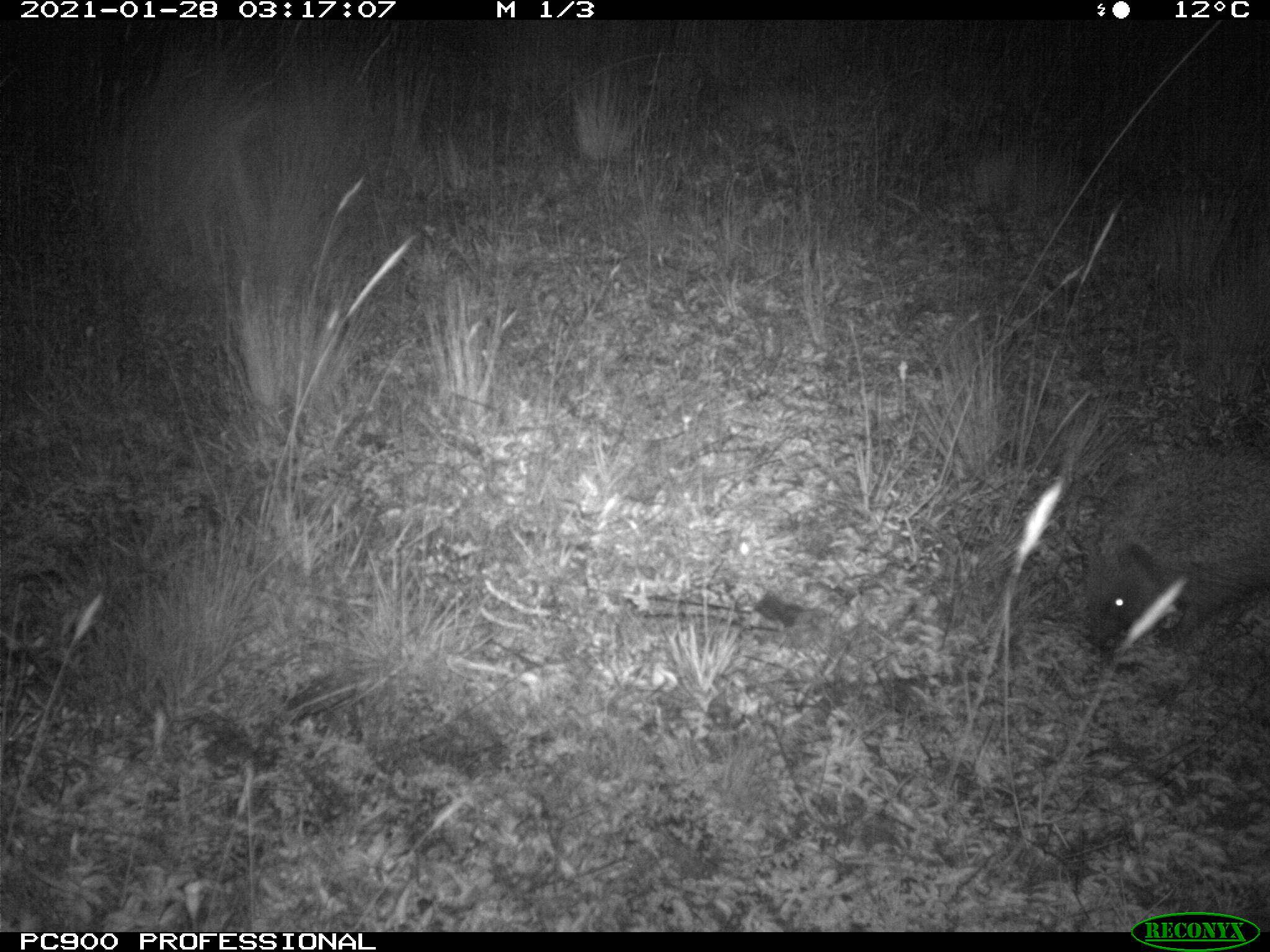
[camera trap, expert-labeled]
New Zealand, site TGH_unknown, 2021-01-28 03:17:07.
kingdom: Animalia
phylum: Chordata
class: Mammalia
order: Eulipotyphla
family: Erinaceidae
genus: Erinaceus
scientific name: Erinaceus europaeus europaeus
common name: european hedgehog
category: hedgehog